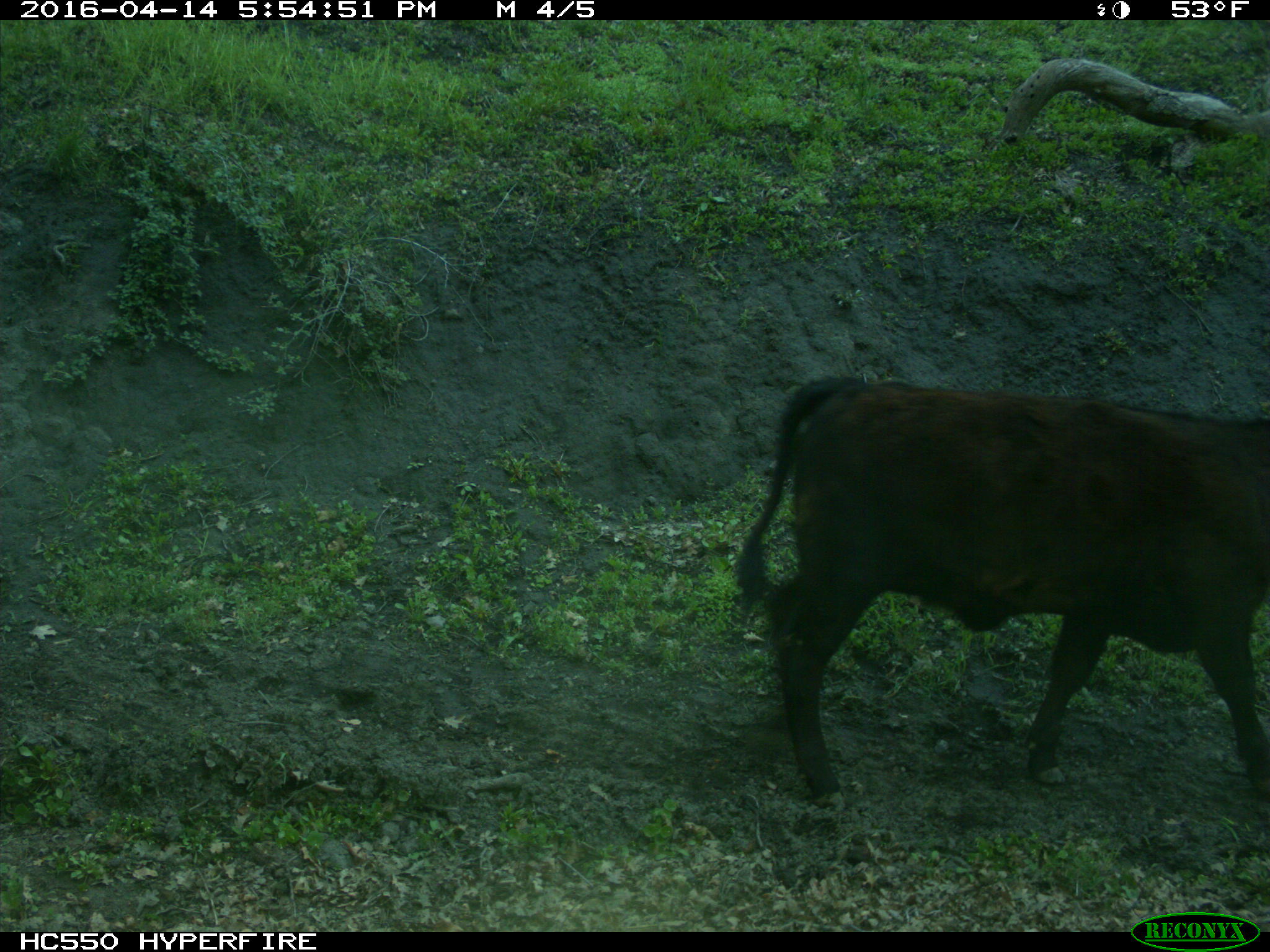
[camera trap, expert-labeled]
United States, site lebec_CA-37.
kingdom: Animalia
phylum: Chordata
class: Mammalia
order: Artiodactyla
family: Bovidae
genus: Bos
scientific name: Bos taurus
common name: domestic cow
Bos taurus (domestic cow).